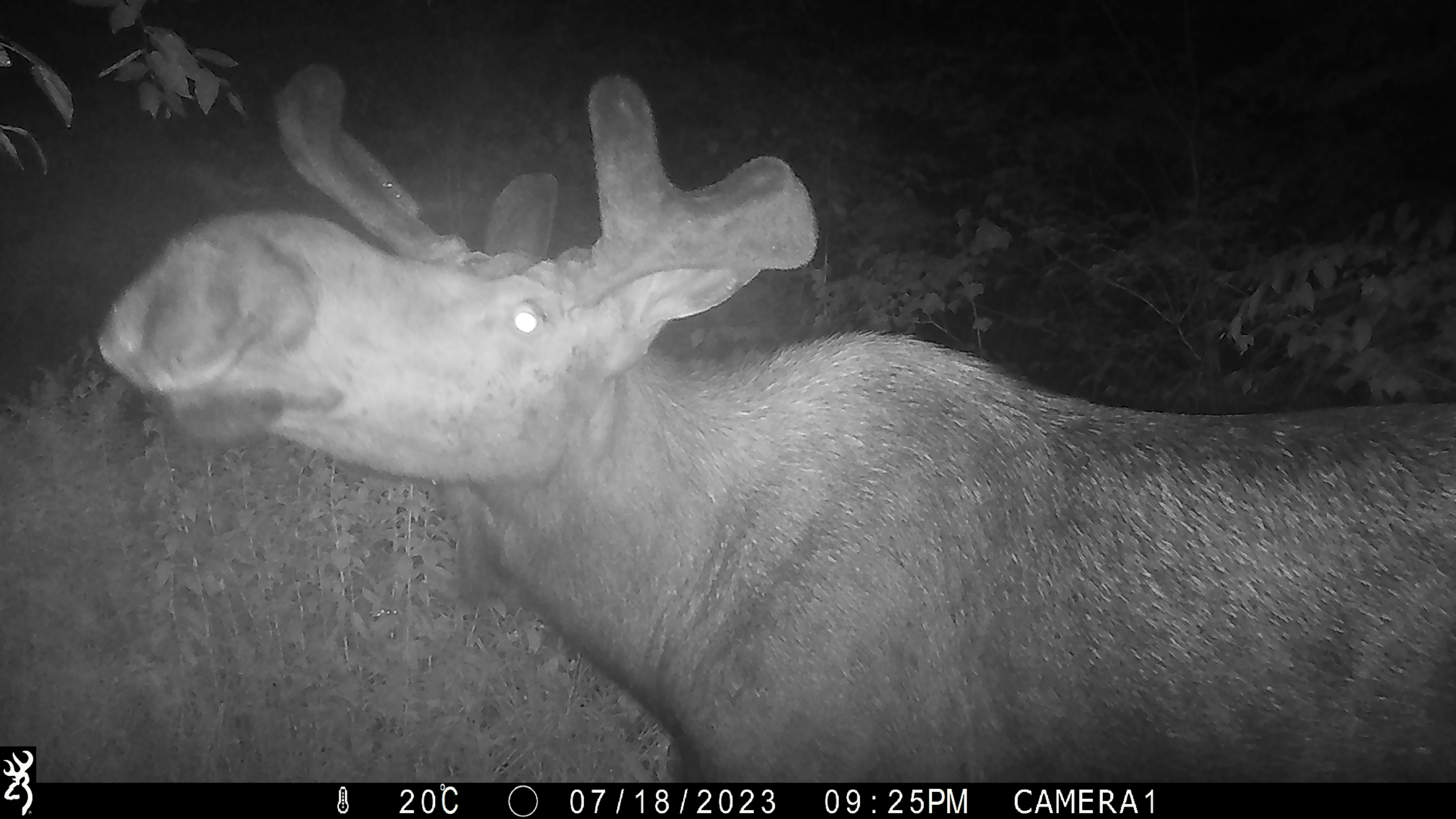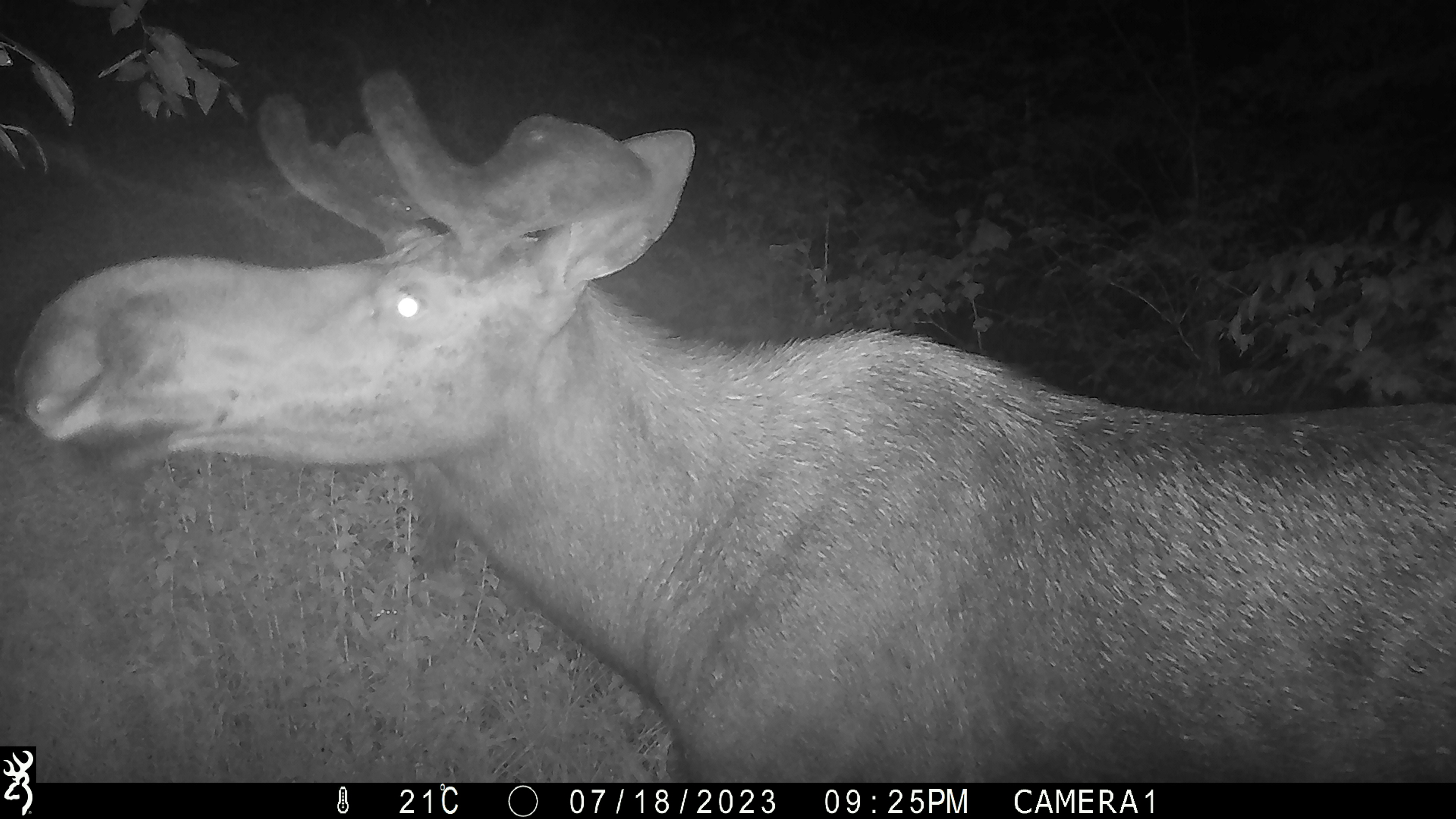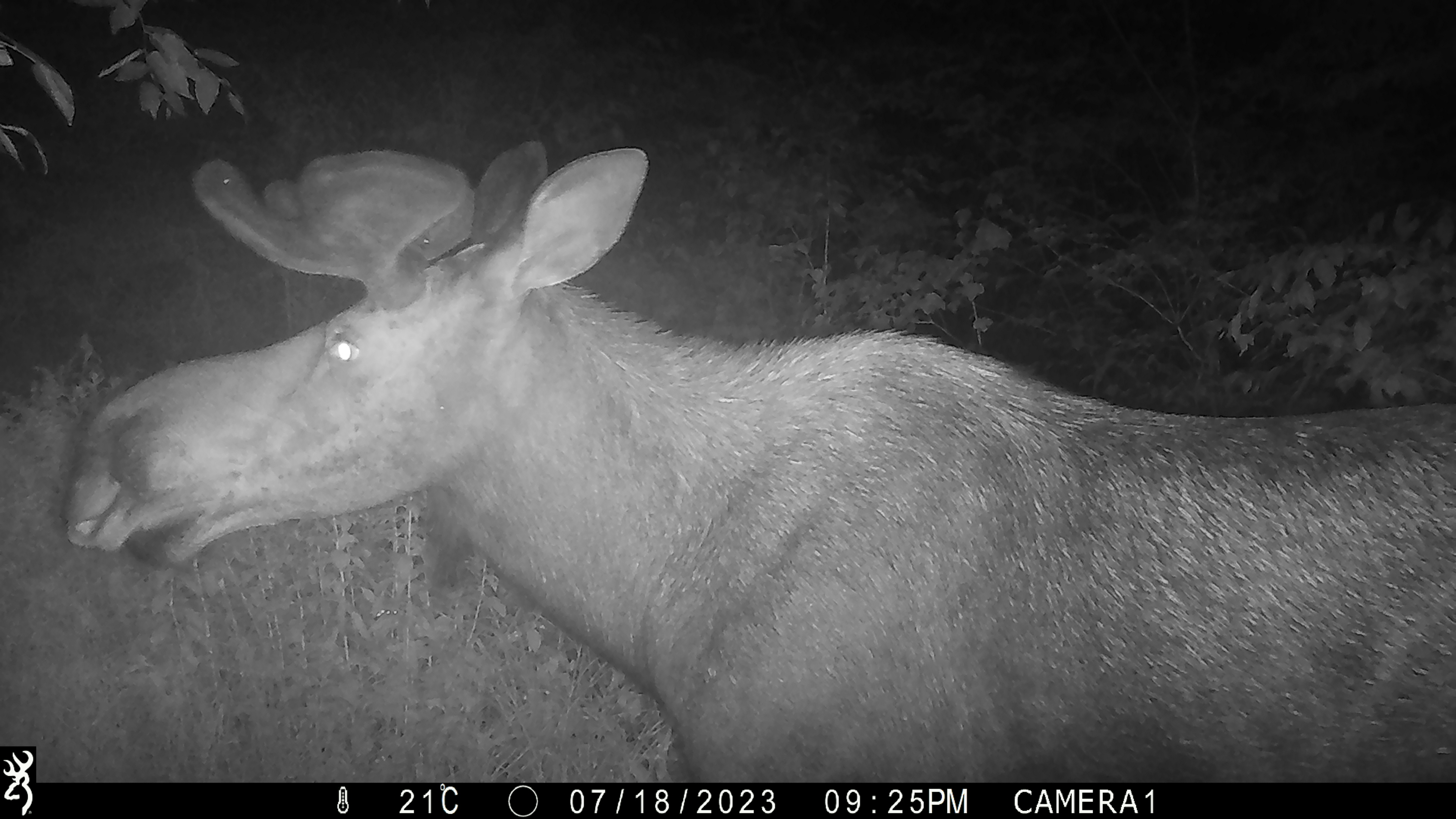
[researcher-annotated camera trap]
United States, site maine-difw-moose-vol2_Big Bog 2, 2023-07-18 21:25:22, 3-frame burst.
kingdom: Animalia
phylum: Chordata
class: Mammalia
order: Artiodactyla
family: Cervidae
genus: Alces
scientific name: Alces alces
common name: moose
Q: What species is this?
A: Moose (Alces alces).